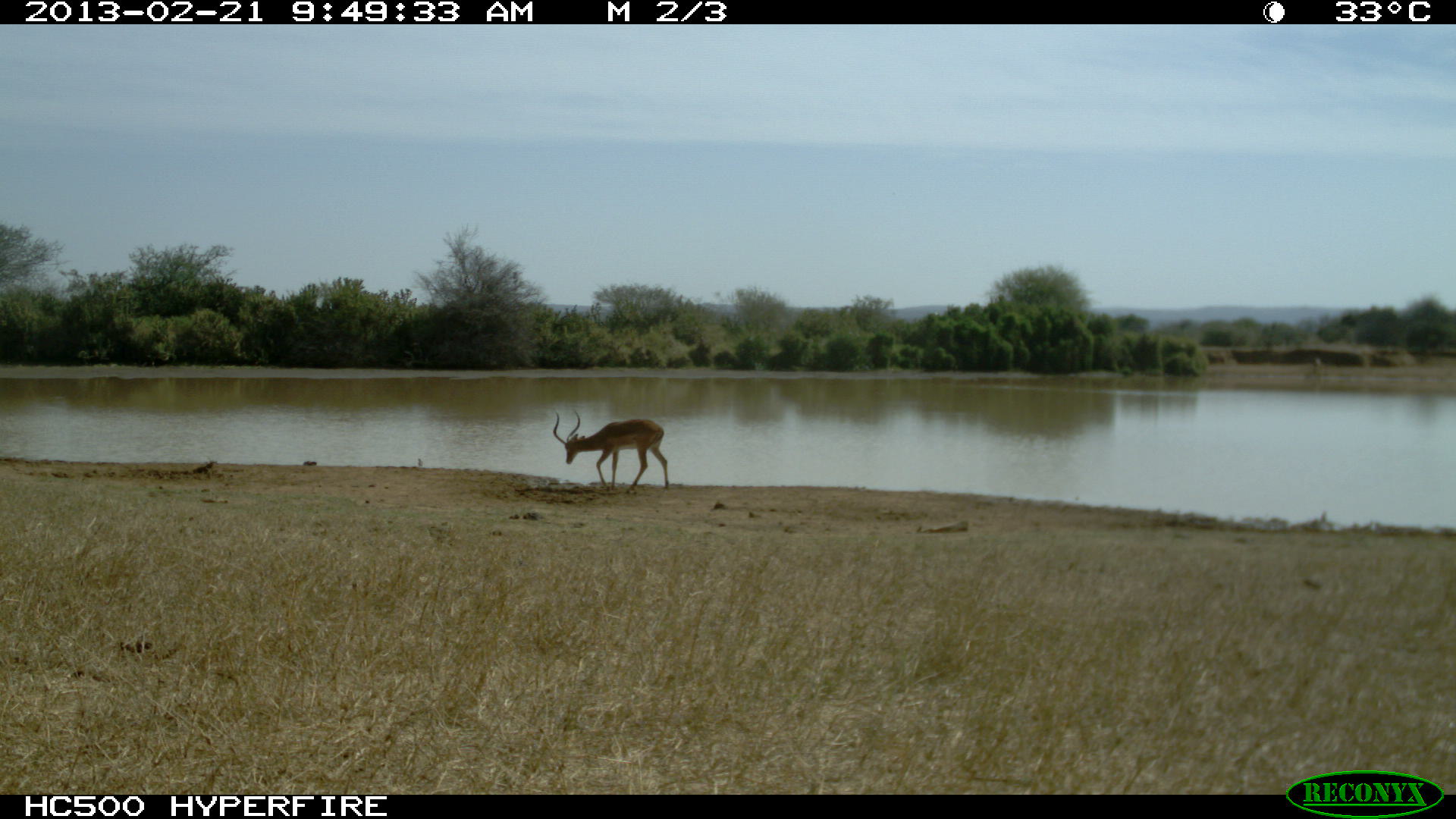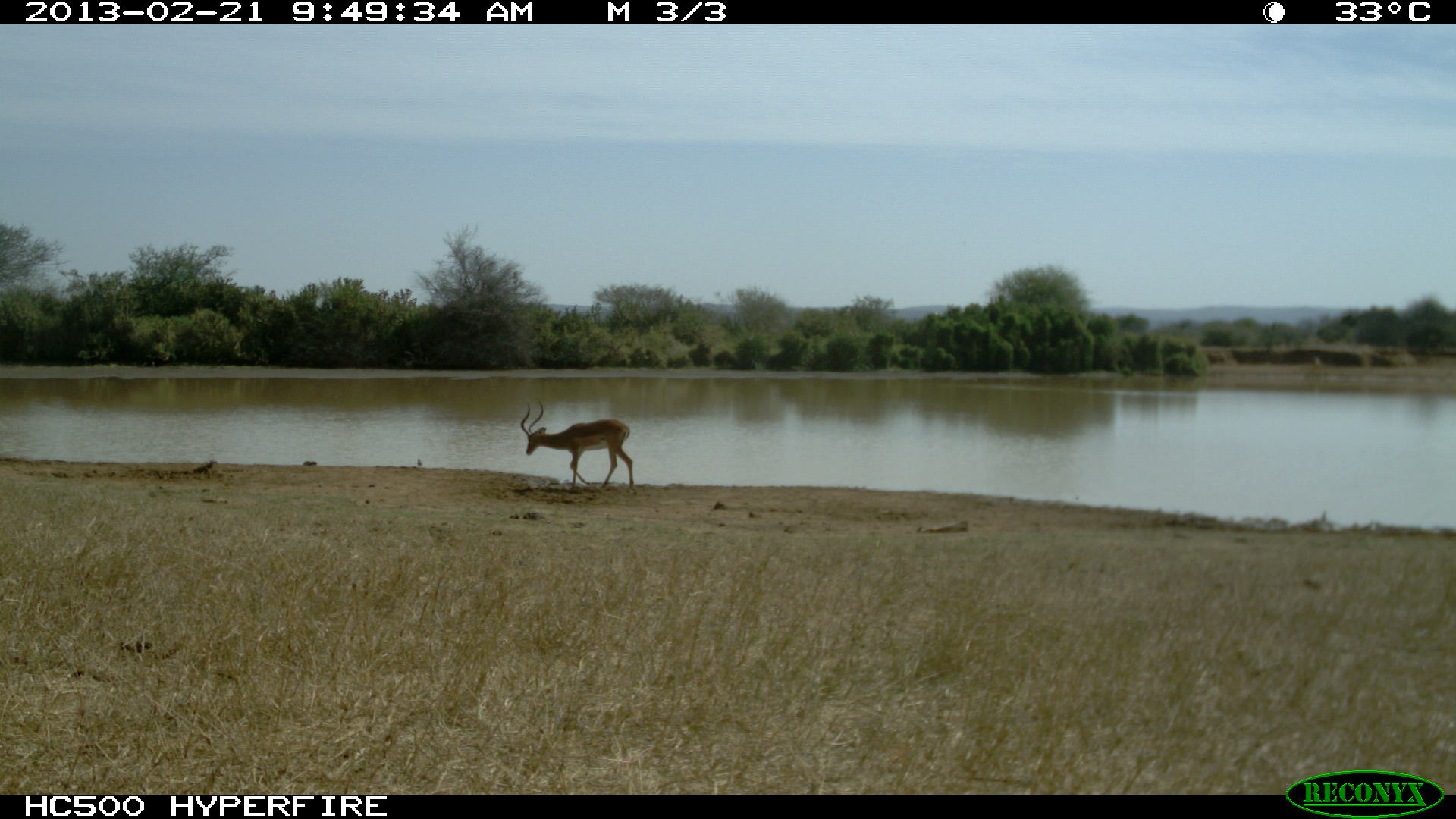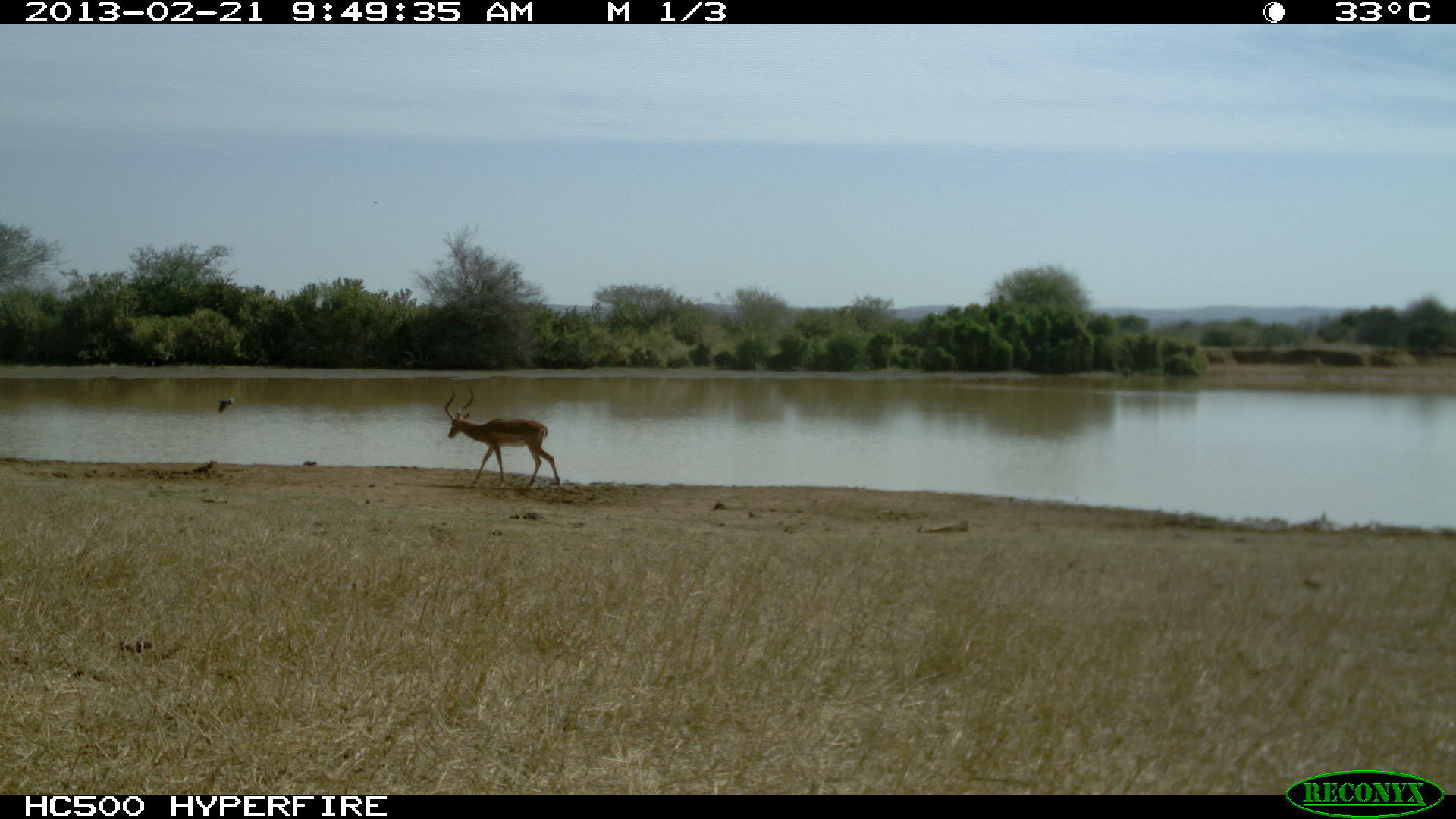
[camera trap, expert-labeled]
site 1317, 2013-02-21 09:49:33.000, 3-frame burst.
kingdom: Animalia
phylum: Chordata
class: Mammalia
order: Artiodactyla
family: Bovidae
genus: Aepyceros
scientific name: Aepyceros melampus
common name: impala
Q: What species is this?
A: Aepyceros melampus (impala).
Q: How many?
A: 1.